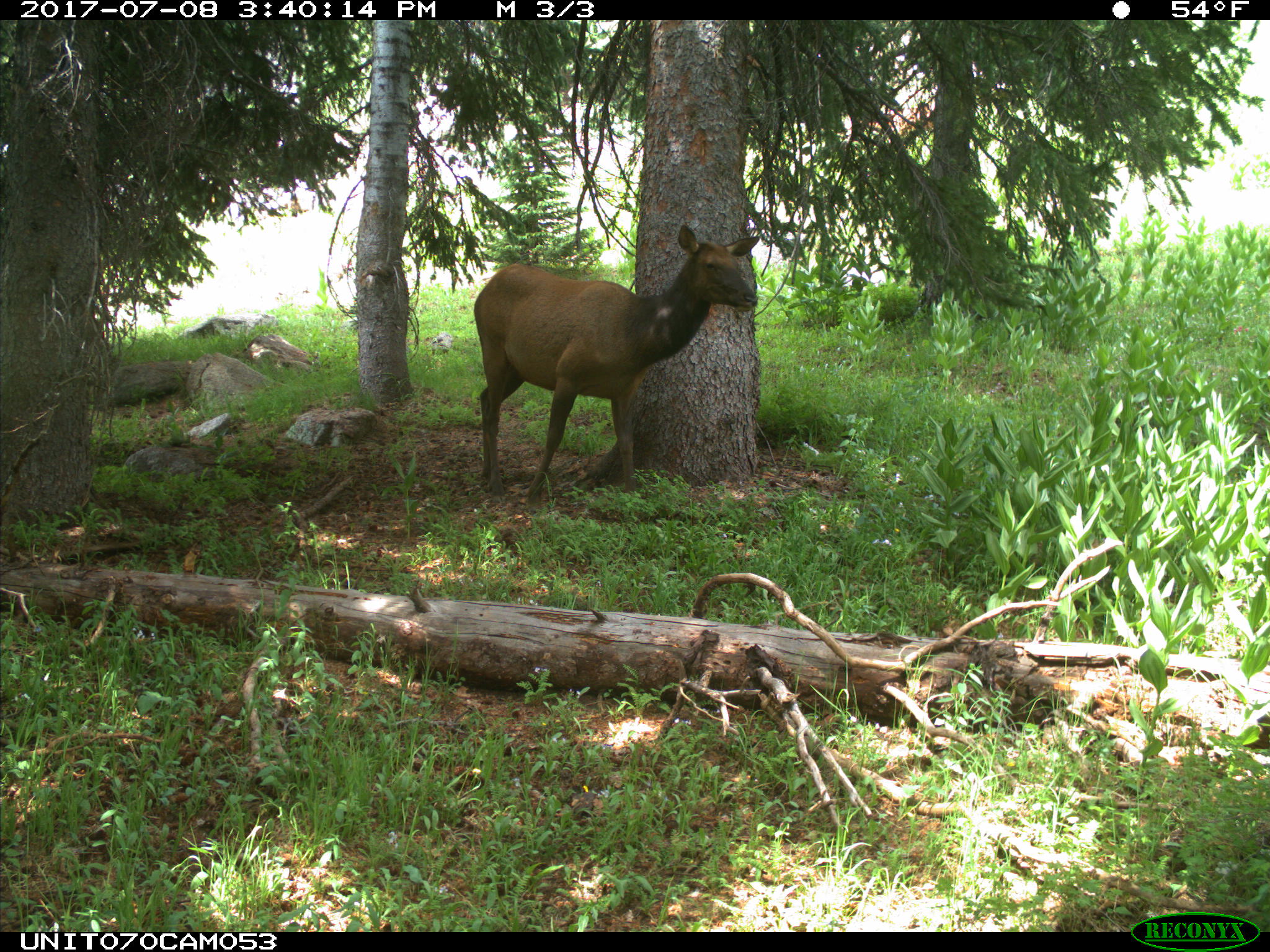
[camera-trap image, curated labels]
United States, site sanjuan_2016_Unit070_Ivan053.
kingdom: Animalia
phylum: Chordata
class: Mammalia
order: Artiodactyla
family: Cervidae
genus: Cervus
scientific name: Cervus elaphus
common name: red deer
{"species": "Cervus elaphus (red deer)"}